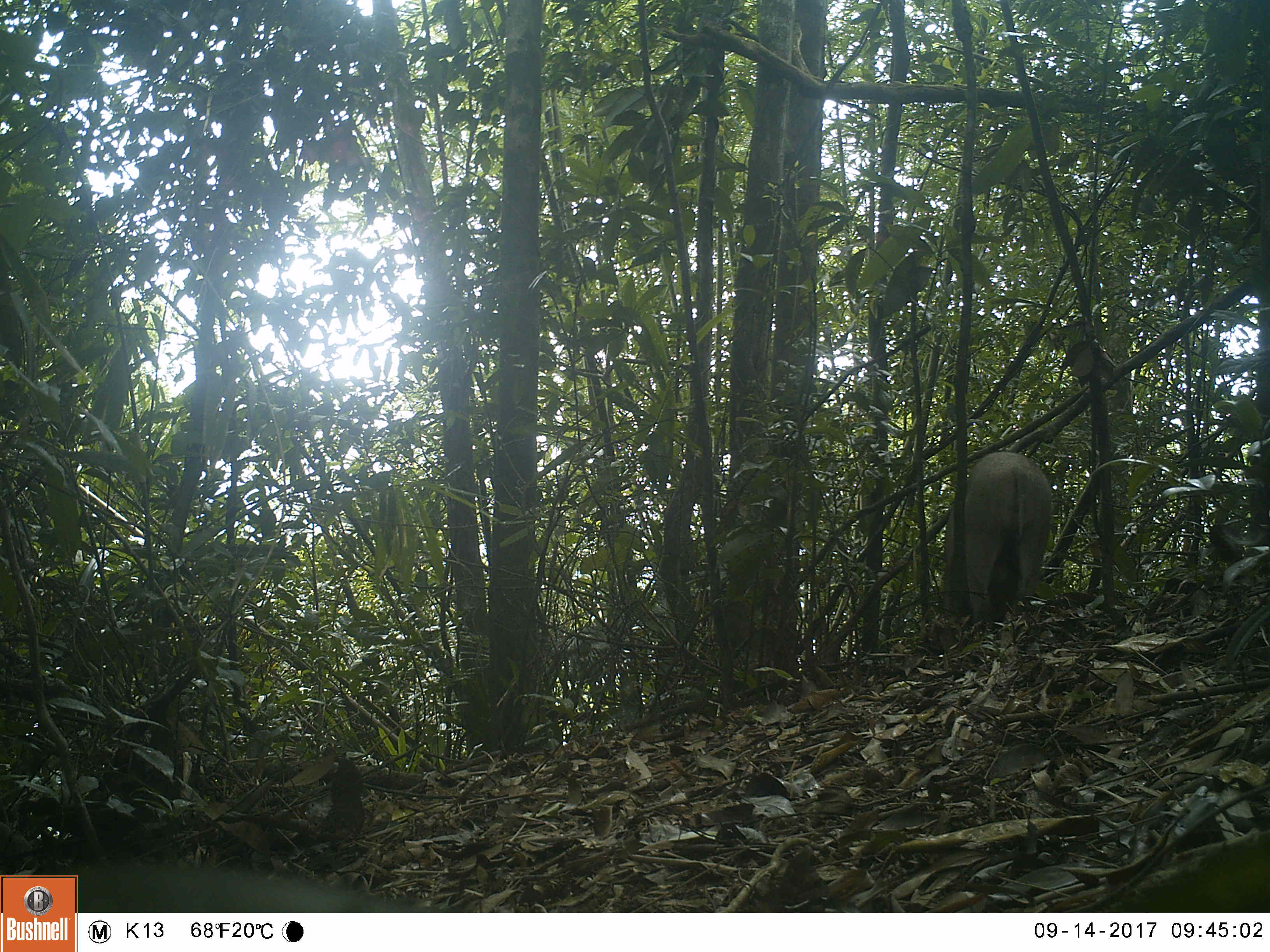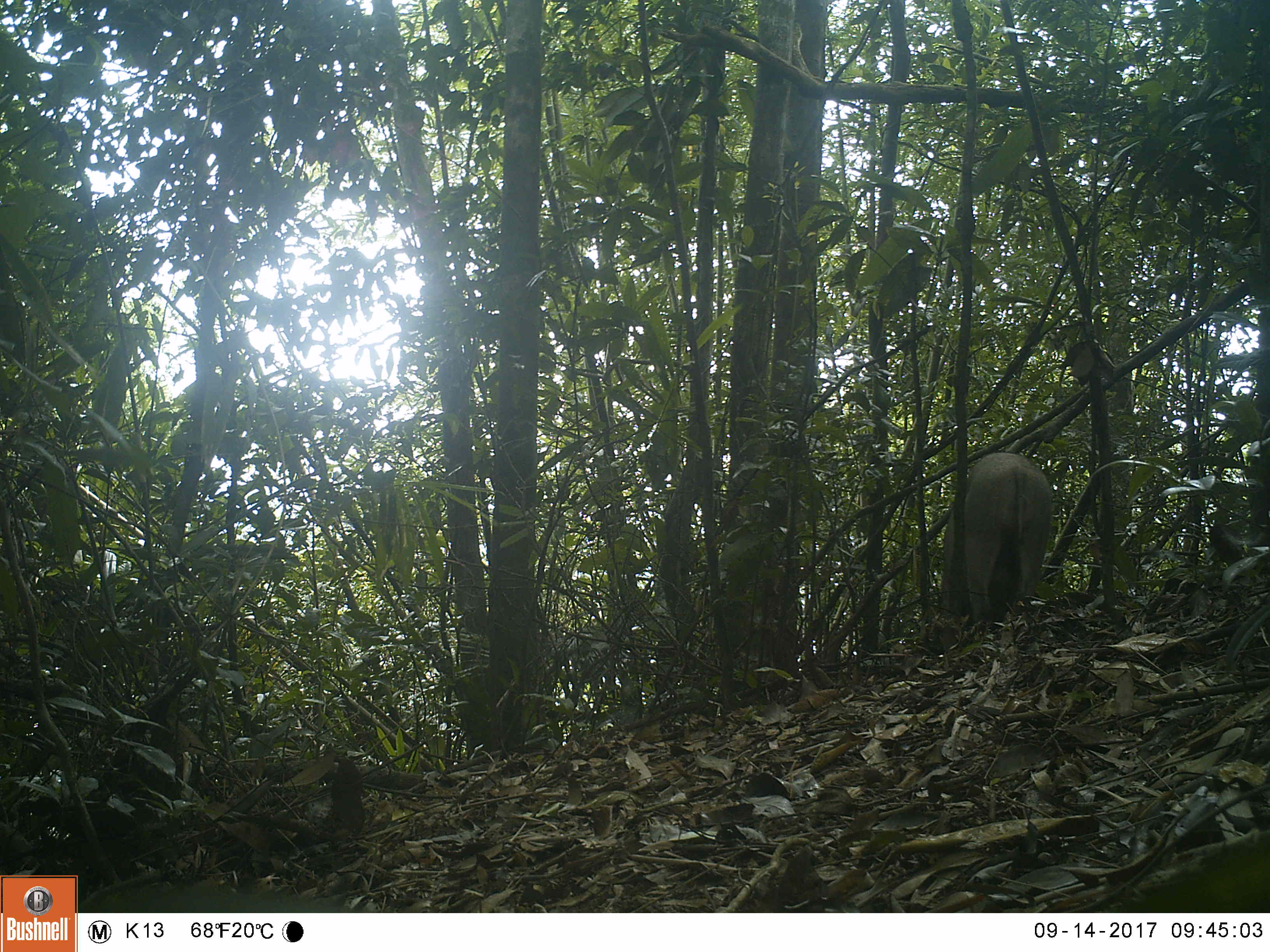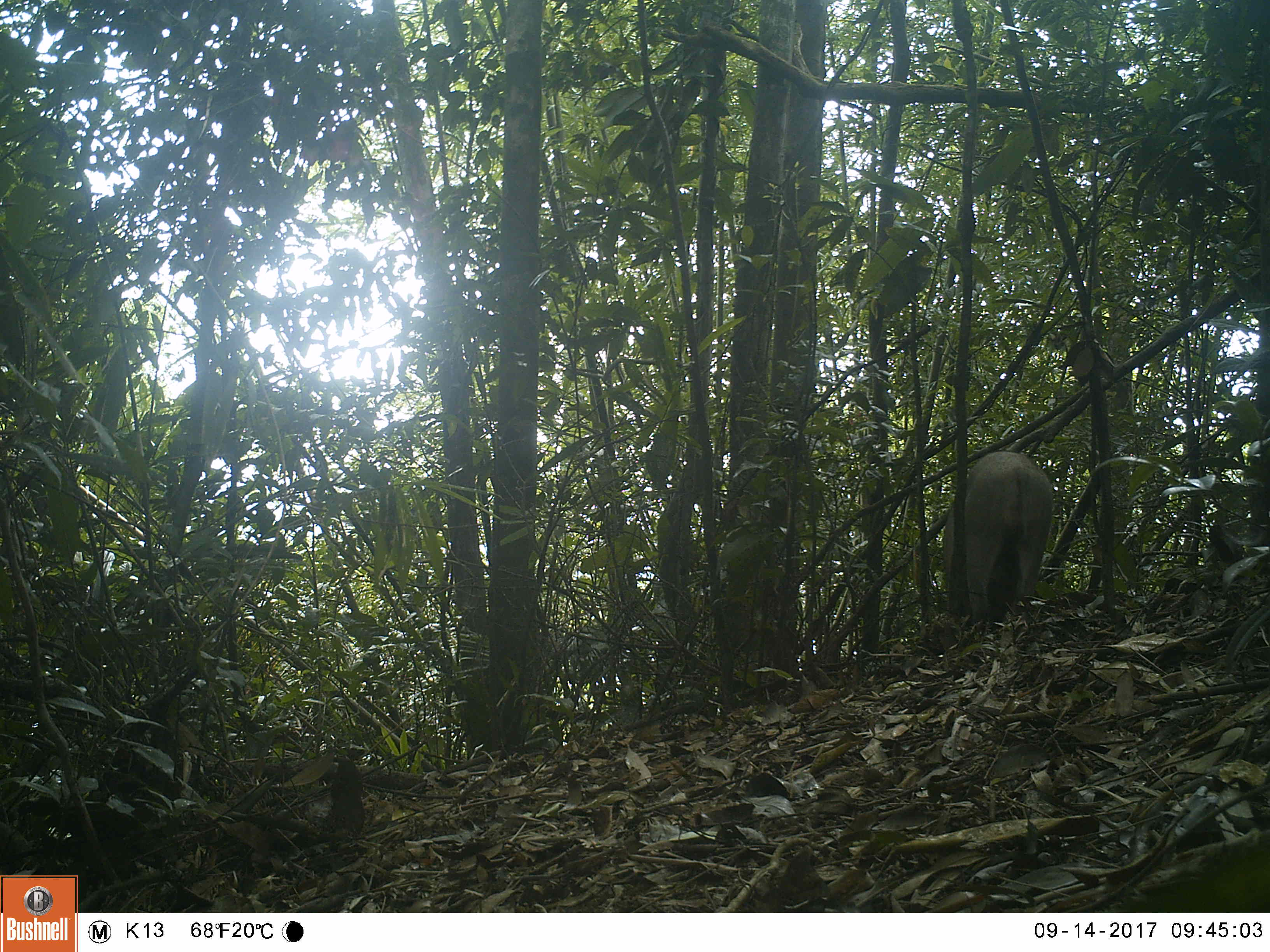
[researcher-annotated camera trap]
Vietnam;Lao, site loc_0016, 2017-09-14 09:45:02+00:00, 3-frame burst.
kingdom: Animalia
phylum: Chordata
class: Mammalia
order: Artiodactyla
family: Suidae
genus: Sus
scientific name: Sus scrofa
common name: eurasian wild pig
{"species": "eurasian wild pig (Sus scrofa)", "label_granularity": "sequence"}